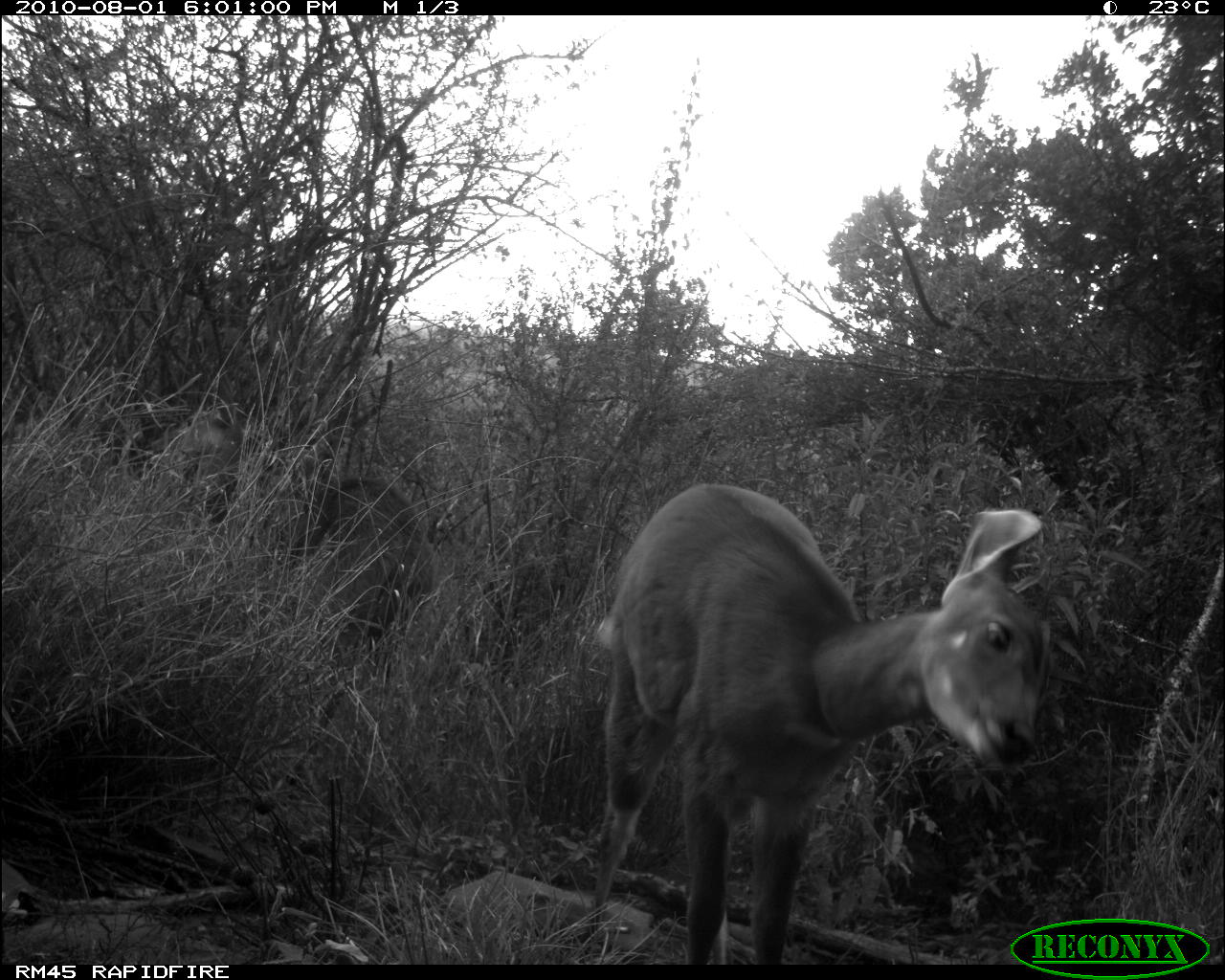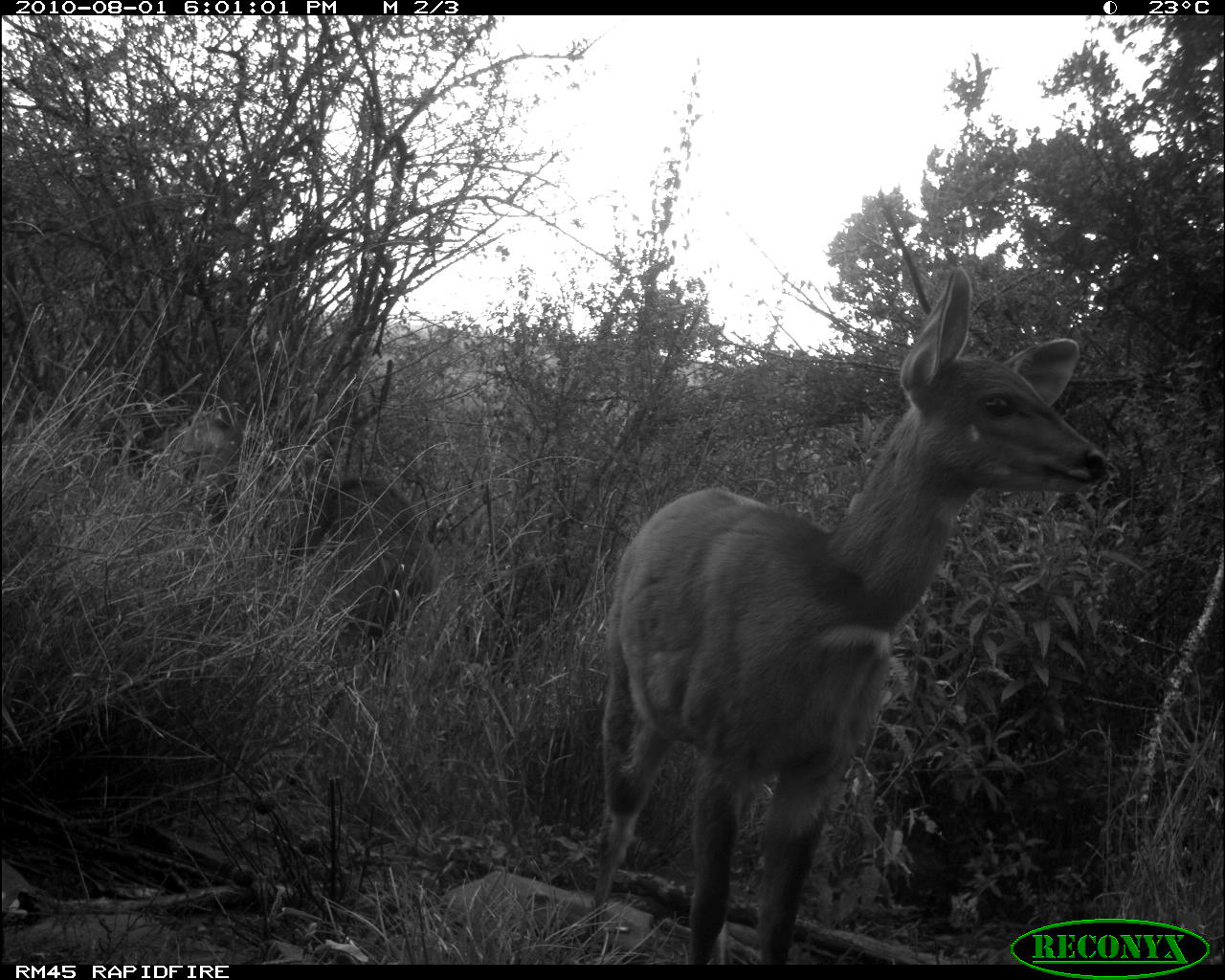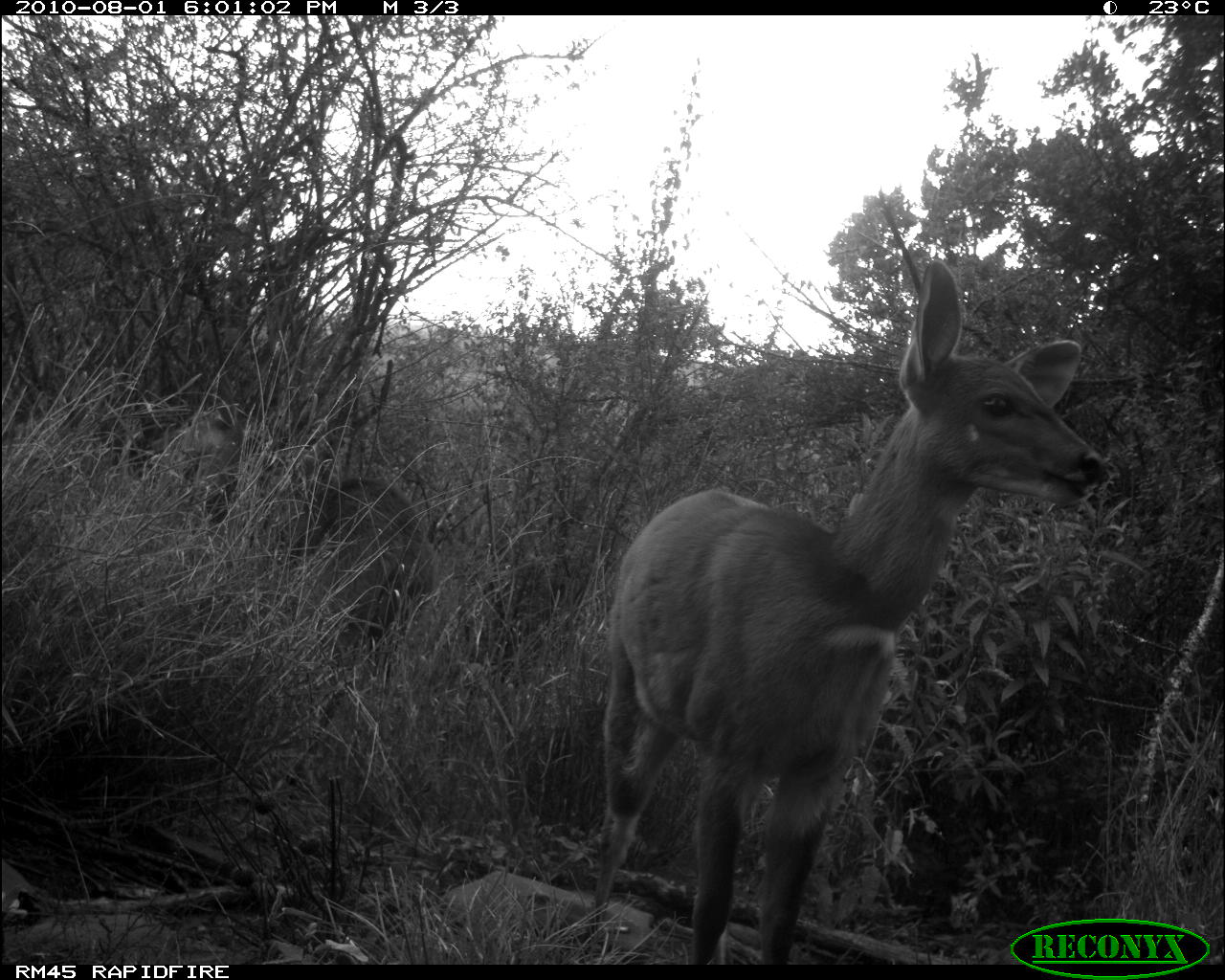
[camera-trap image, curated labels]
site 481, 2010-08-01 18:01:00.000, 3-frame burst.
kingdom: Animalia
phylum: Chordata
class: Mammalia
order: Artiodactyla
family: Bovidae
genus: Tragelaphus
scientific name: Tragelaphus scriptus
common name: bushbuck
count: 2